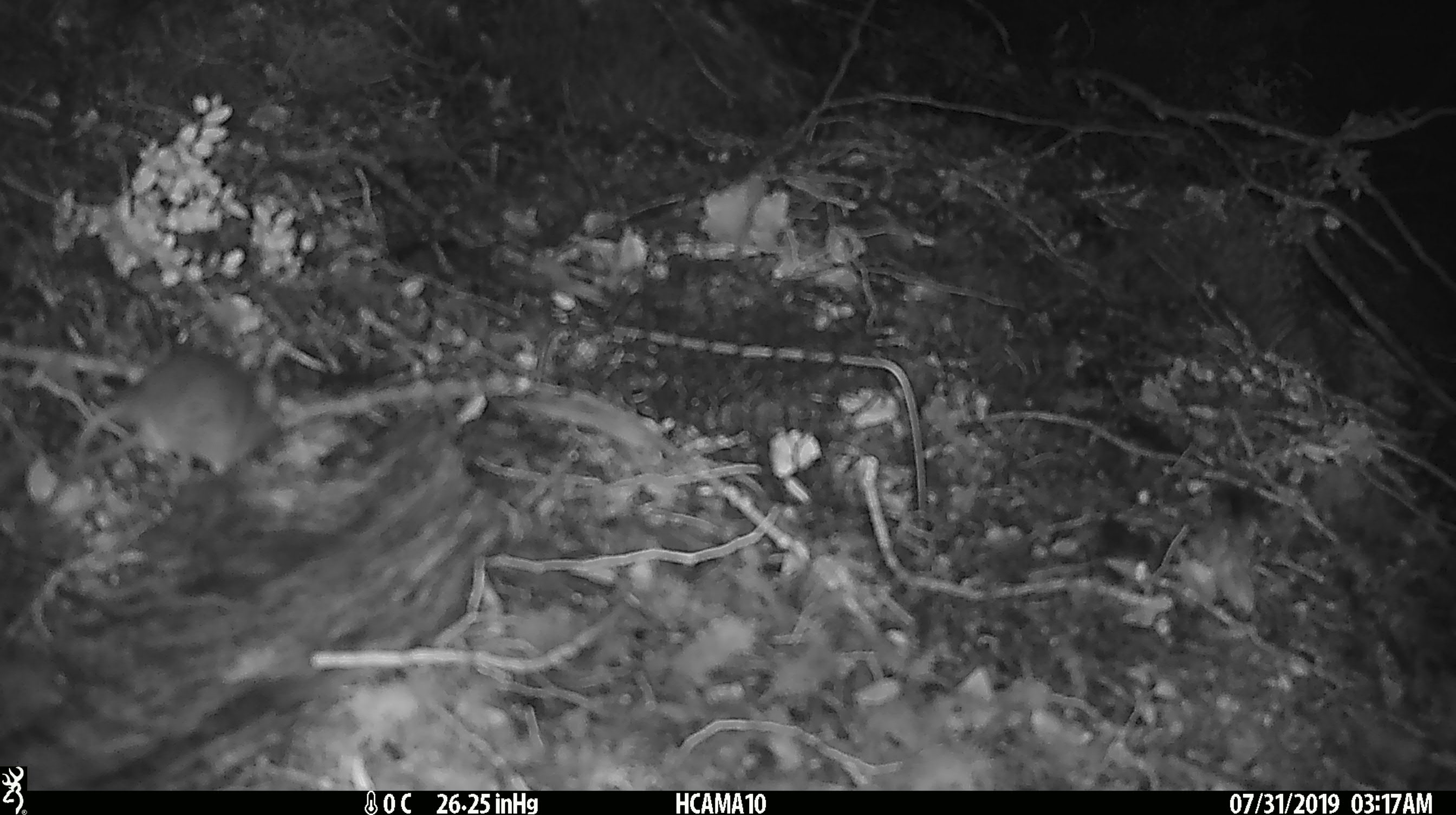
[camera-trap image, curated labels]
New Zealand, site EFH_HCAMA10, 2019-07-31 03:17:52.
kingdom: Animalia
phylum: Chordata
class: Mammalia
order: Rodentia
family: Muridae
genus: Mus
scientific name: Mus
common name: mouse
Mouse (Mus).